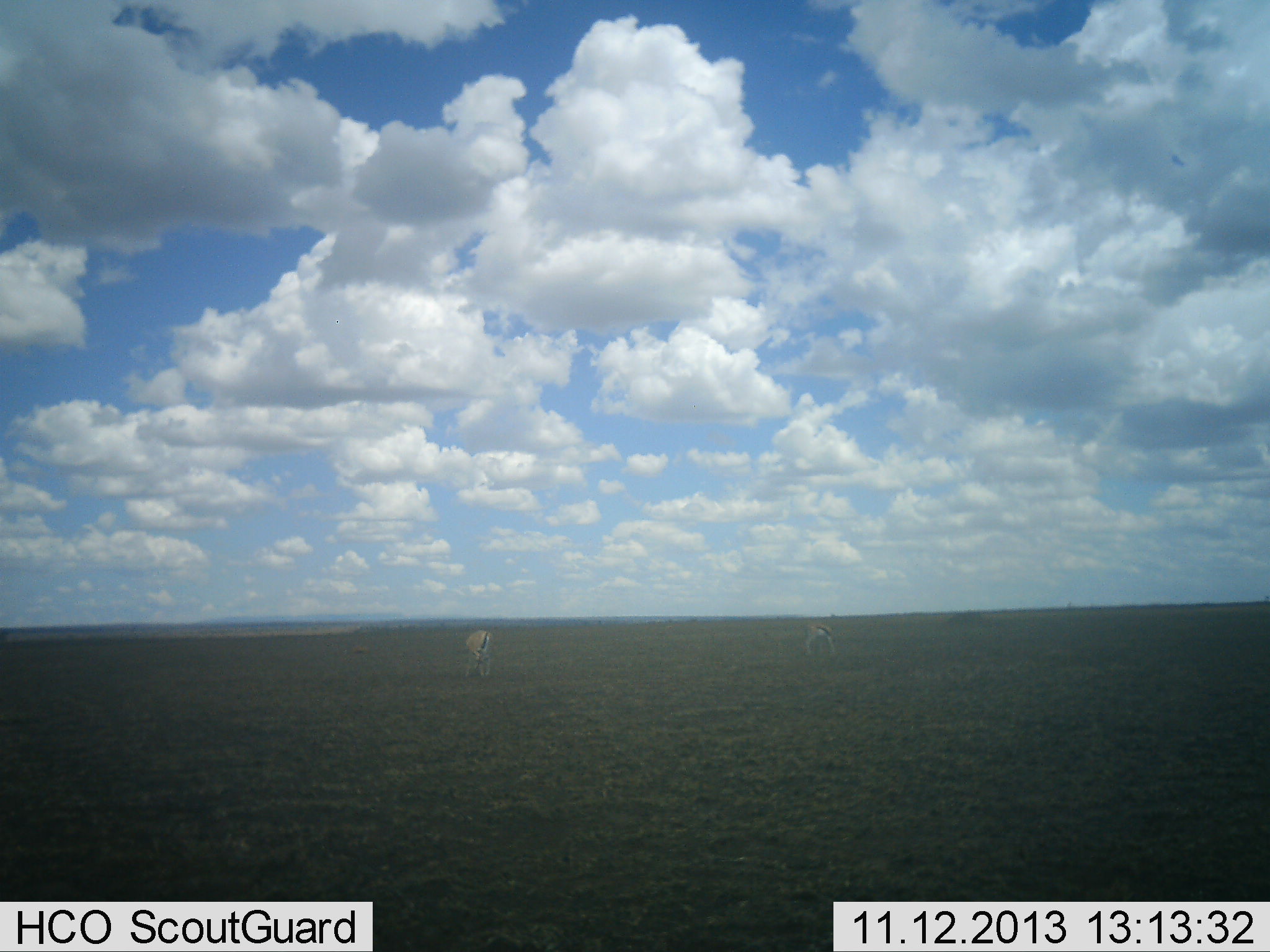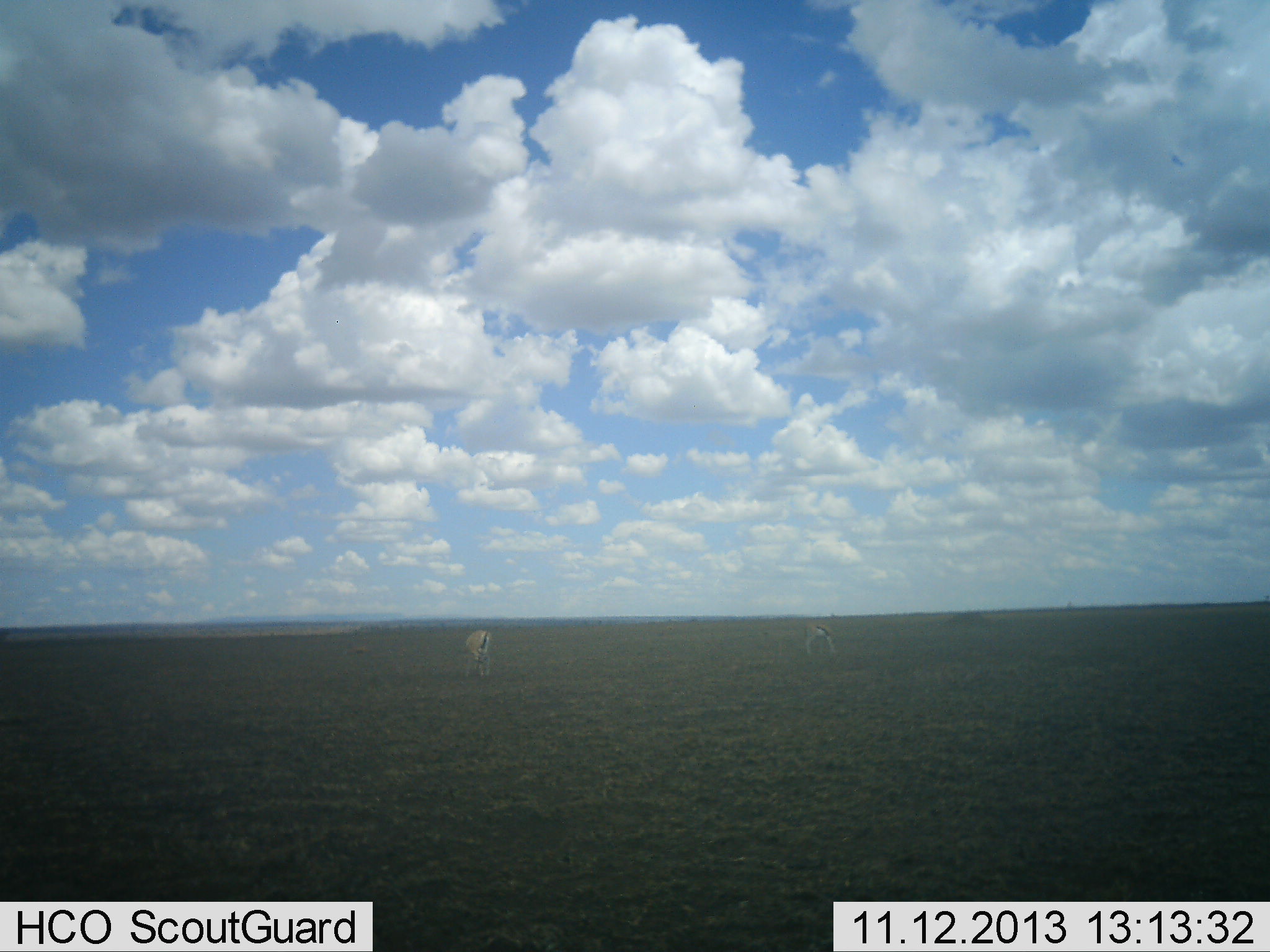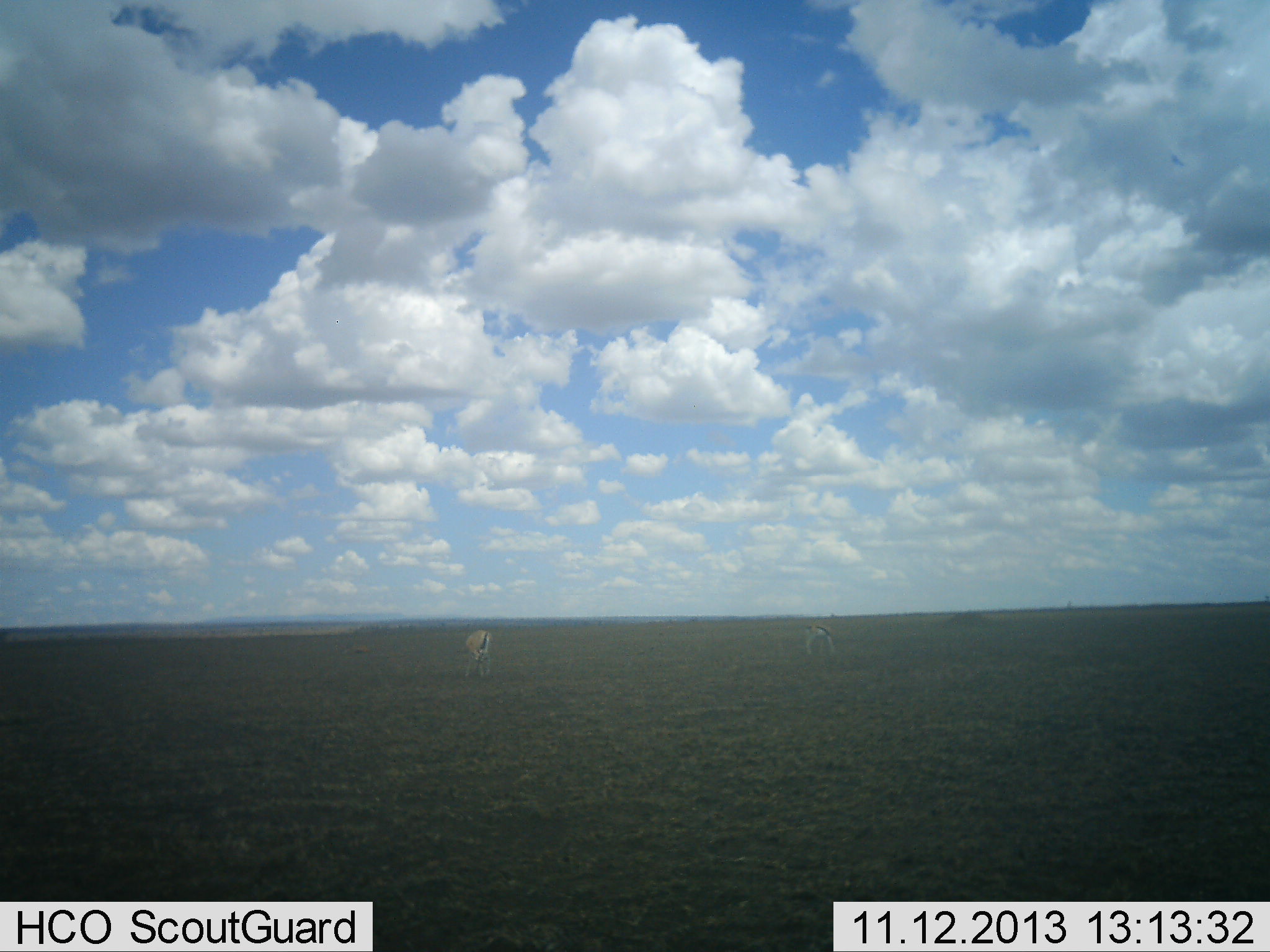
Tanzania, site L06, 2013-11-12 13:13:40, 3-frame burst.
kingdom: Animalia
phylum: Chordata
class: Mammalia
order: Artiodactyla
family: Bovidae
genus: Eudorcas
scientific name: Eudorcas thomsonii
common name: thomson's gazelle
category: gazellethomsons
Gazellethomsons (thomson's gazelle) (Eudorcas thomsonii), count 2. Behavior (volunteer vote fractions): standing 79%, resting 0%, moving 0%, interacting 0%. Young present (vote fraction): 0%. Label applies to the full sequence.